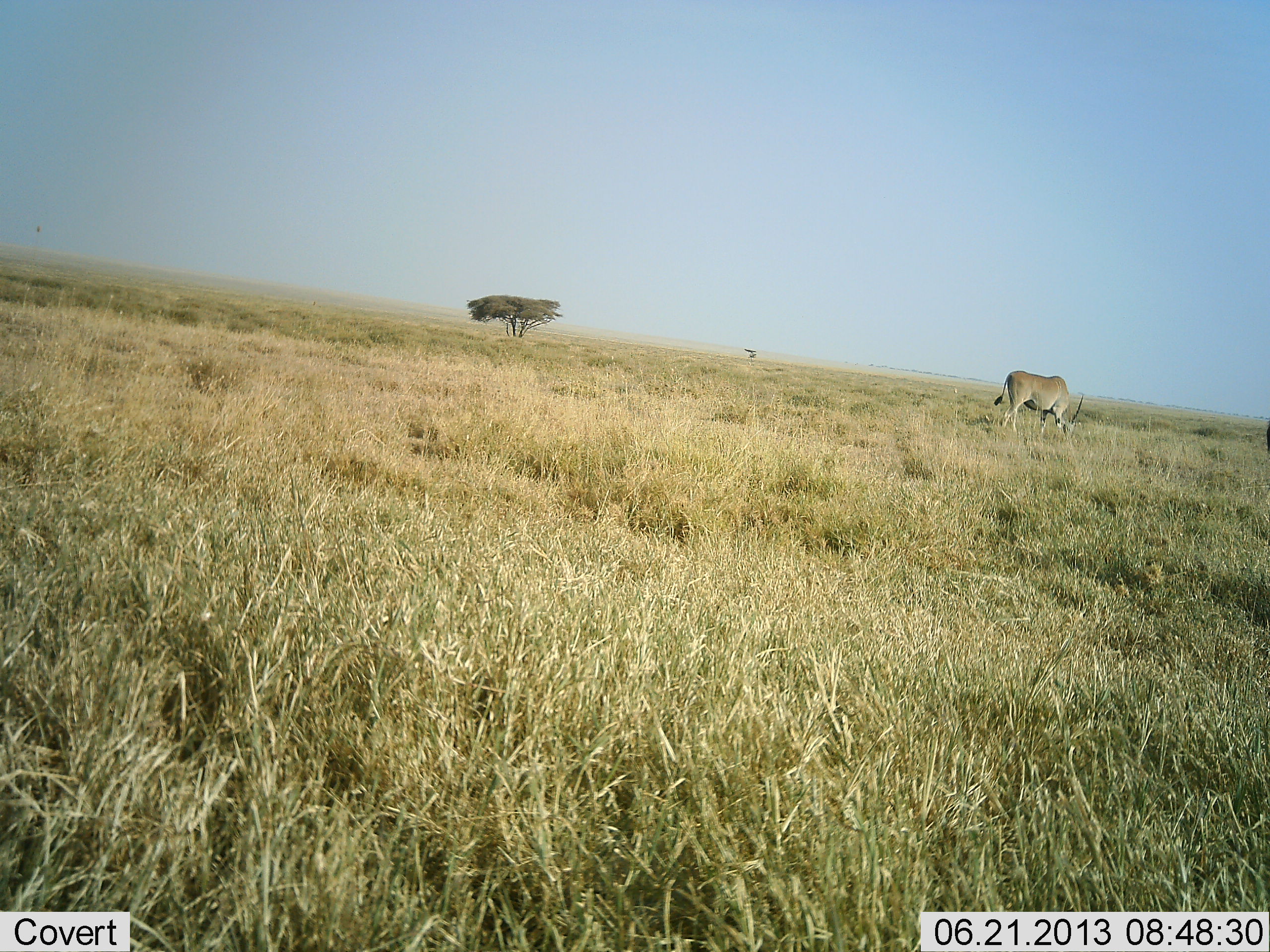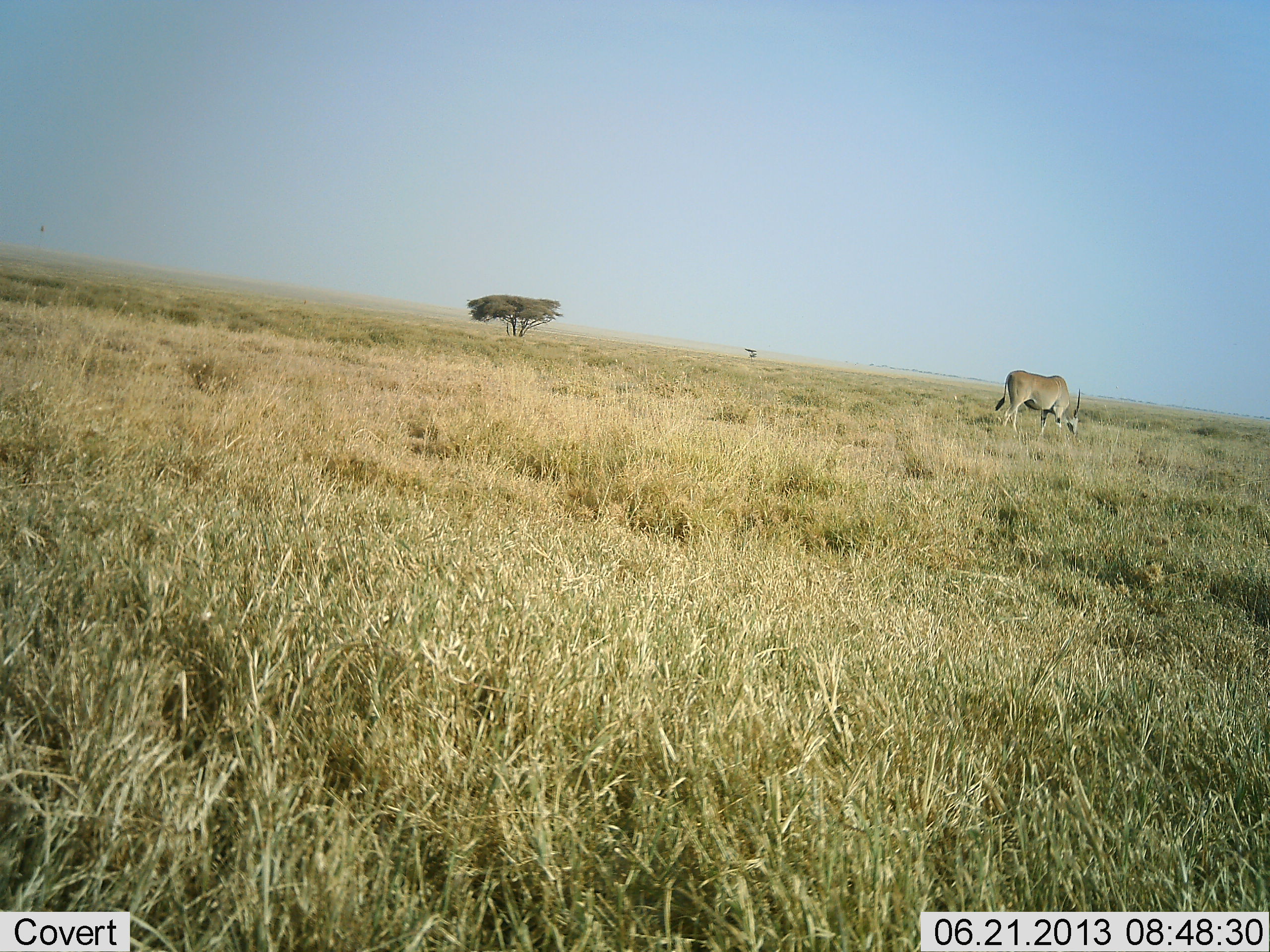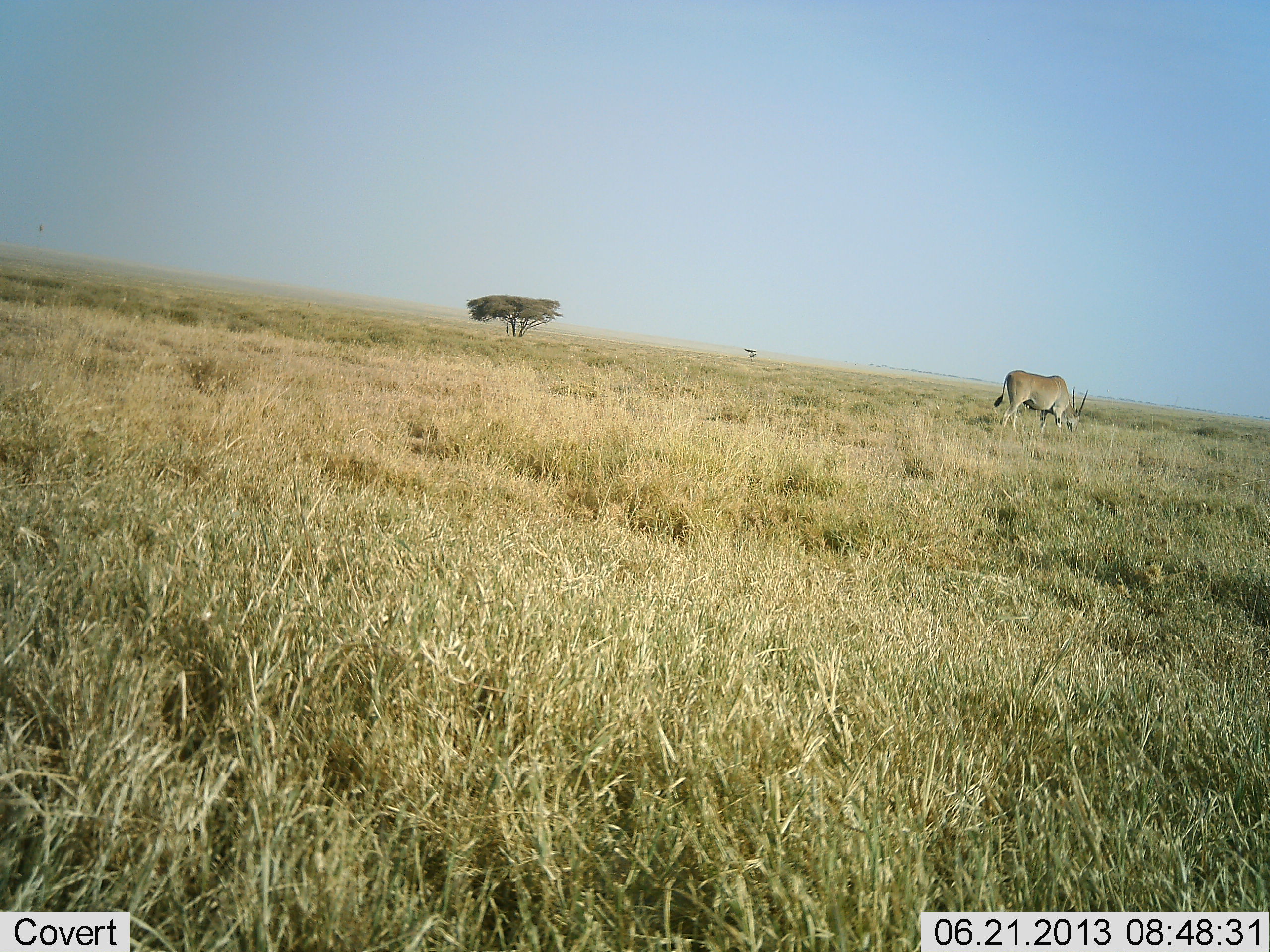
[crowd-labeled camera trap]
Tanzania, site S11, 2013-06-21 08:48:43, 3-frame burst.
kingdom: Animalia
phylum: Chordata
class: Mammalia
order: Artiodactyla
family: Bovidae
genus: Tragelaphus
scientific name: Tragelaphus oryx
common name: eland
Eland (Tragelaphus oryx), count 1. Behavior (volunteer vote fractions): standing 15%, resting 0%, moving 4%, interacting 0%. Young present (vote fraction): 0%. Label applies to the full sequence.